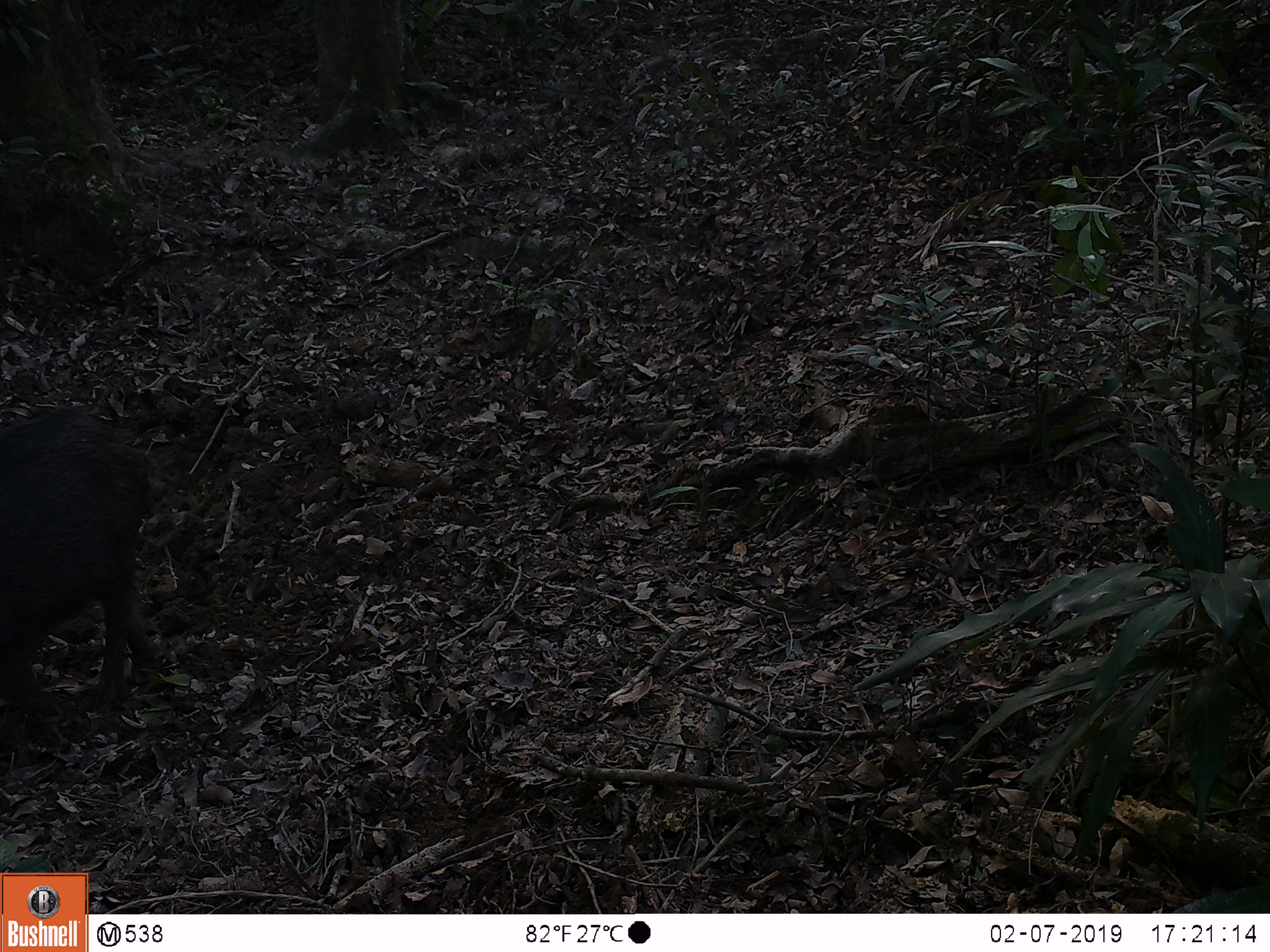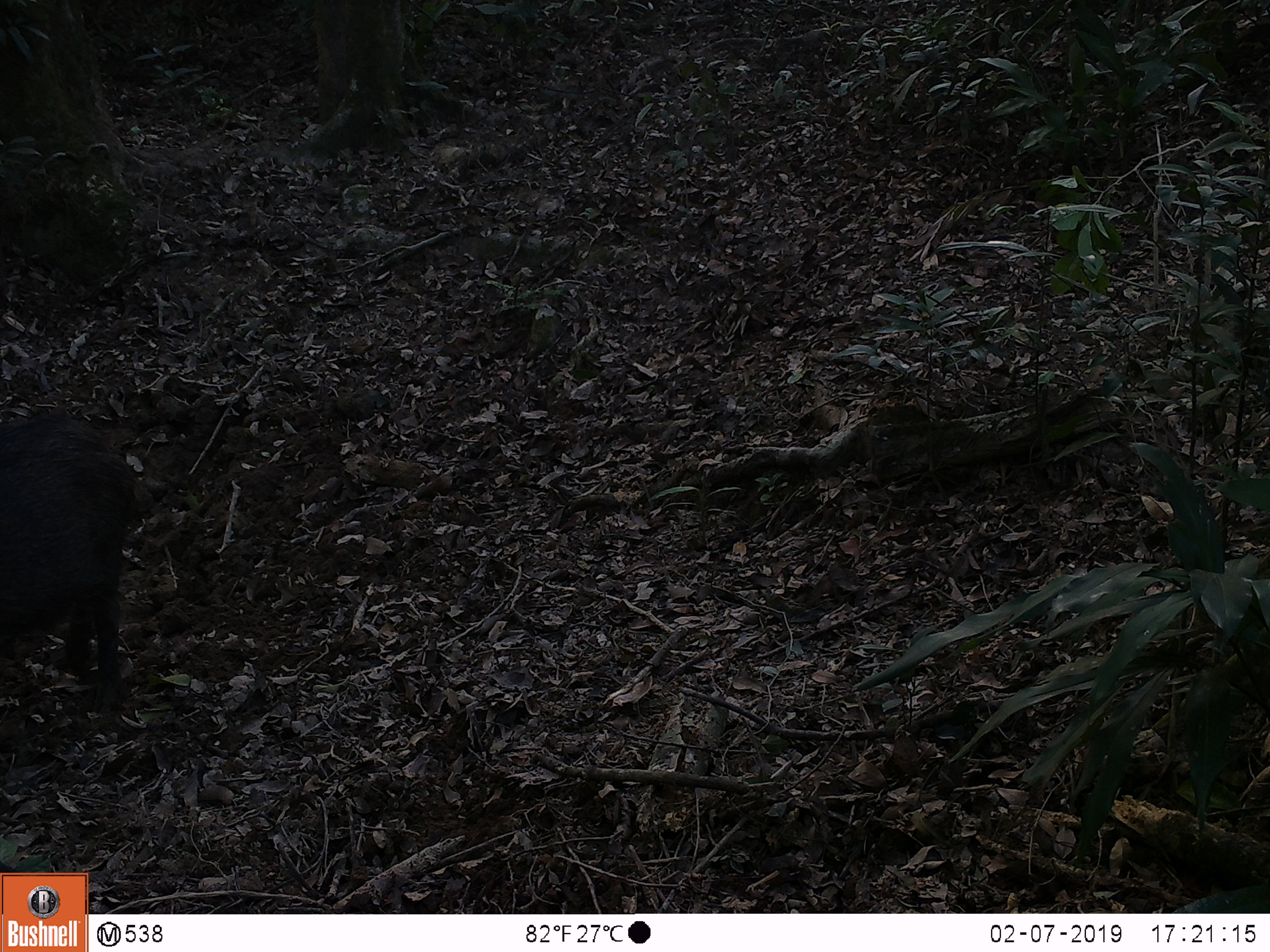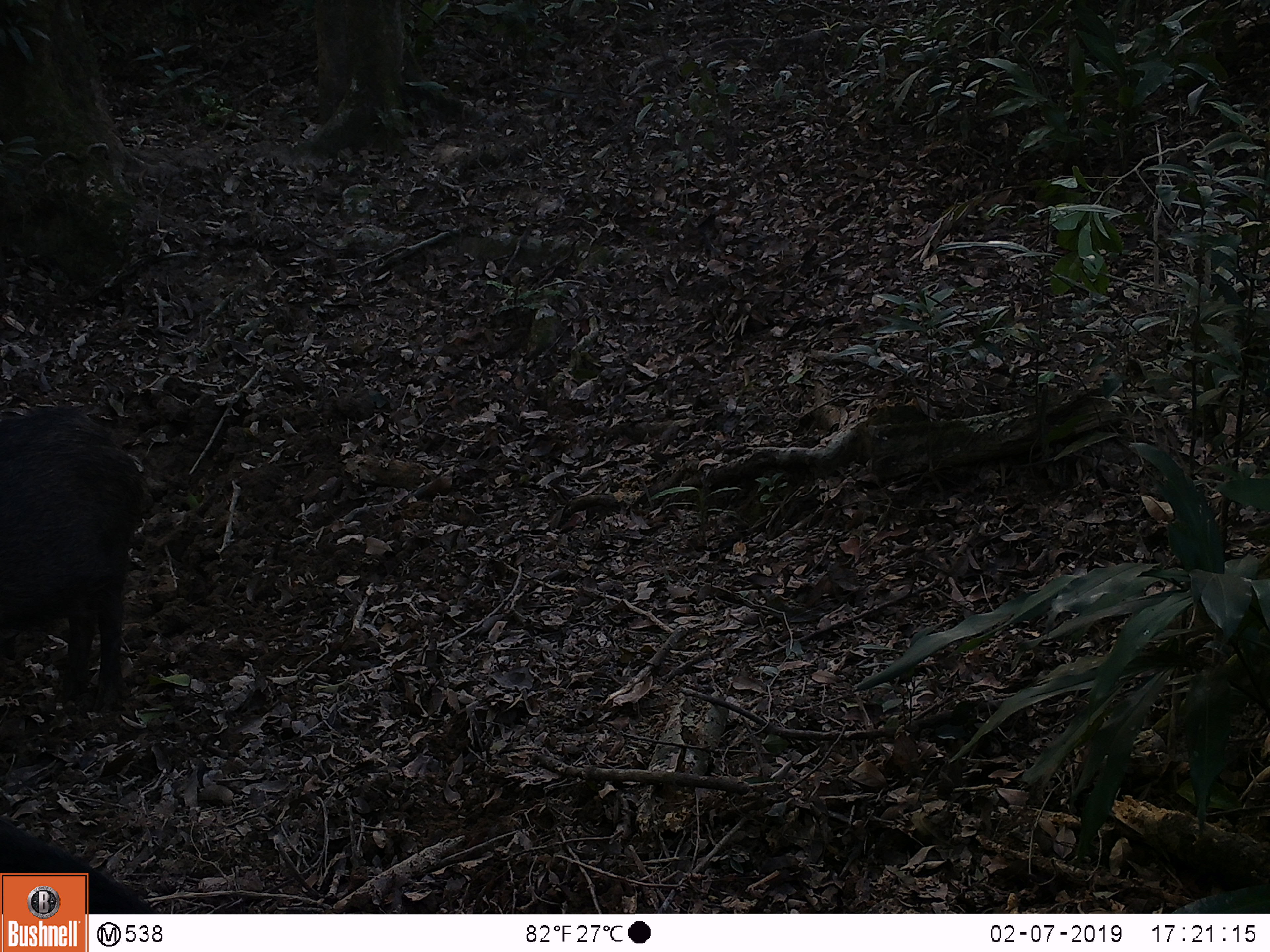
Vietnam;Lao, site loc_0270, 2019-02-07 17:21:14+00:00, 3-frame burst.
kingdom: Animalia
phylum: Chordata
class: Mammalia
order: Artiodactyla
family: Suidae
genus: Sus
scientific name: Sus scrofa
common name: eurasian wild pig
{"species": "eurasian wild pig (Sus scrofa)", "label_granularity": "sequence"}